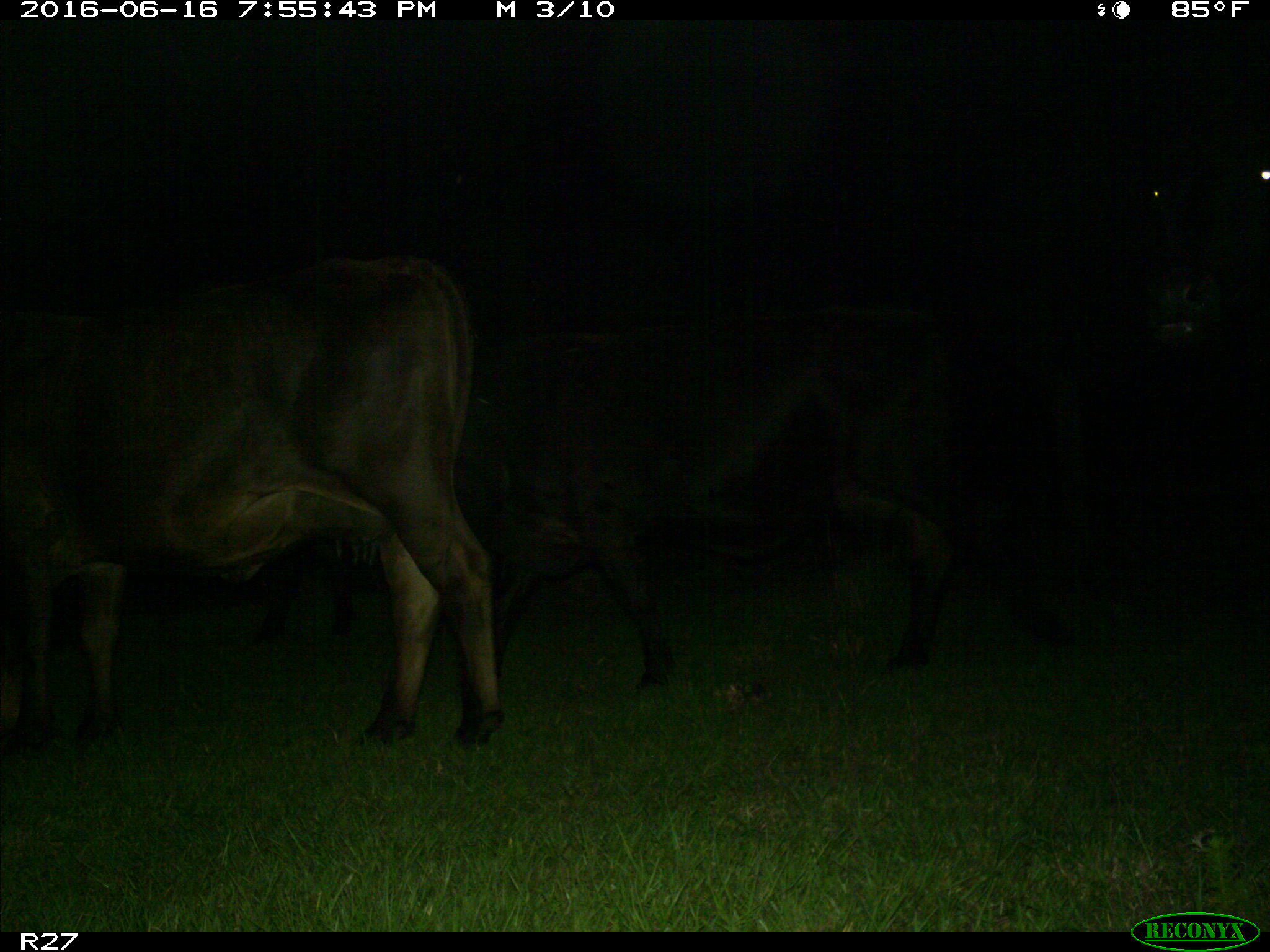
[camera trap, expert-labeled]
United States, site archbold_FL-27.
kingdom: Animalia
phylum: Chordata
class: Mammalia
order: Artiodactyla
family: Bovidae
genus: Bos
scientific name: Bos taurus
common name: domestic cow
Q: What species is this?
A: Bos taurus (domestic cow).